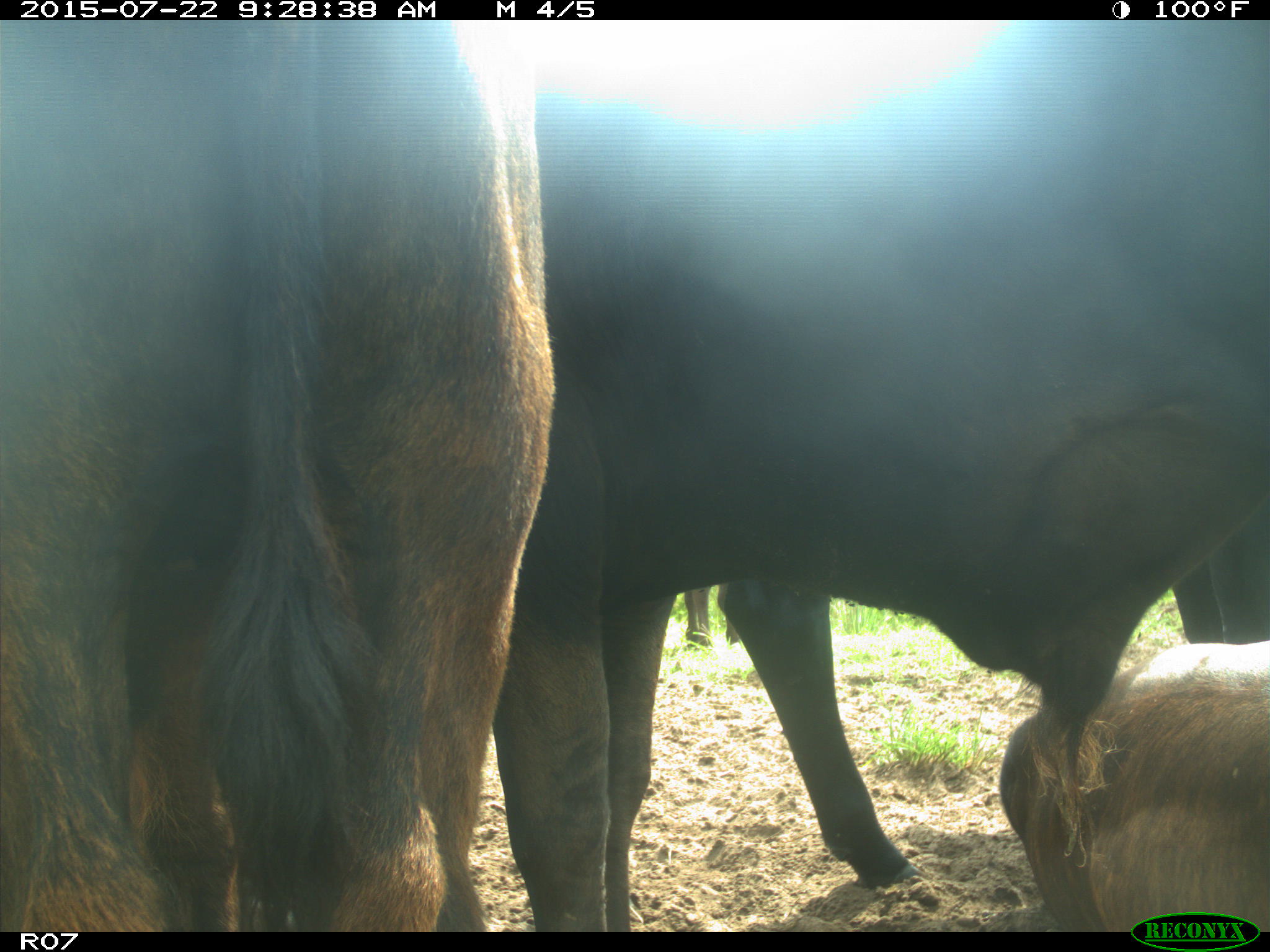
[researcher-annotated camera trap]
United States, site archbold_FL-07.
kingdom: Animalia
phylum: Chordata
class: Mammalia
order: Artiodactyla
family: Bovidae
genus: Bos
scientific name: Bos taurus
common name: domestic cow